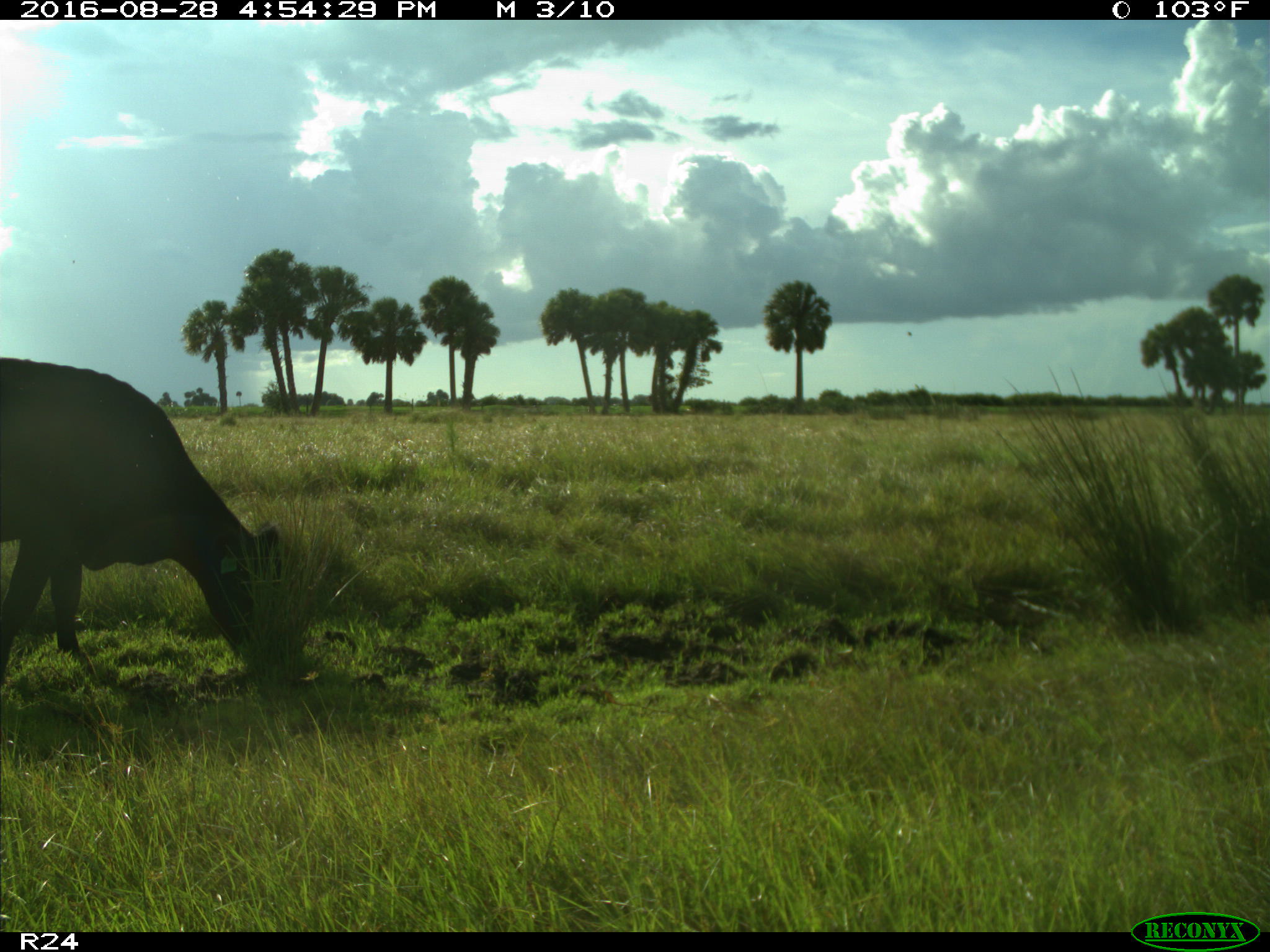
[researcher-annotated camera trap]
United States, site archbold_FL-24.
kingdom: Animalia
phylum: Chordata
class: Mammalia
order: Artiodactyla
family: Bovidae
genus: Bos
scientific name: Bos taurus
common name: domestic cow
Bos taurus (domestic cow).